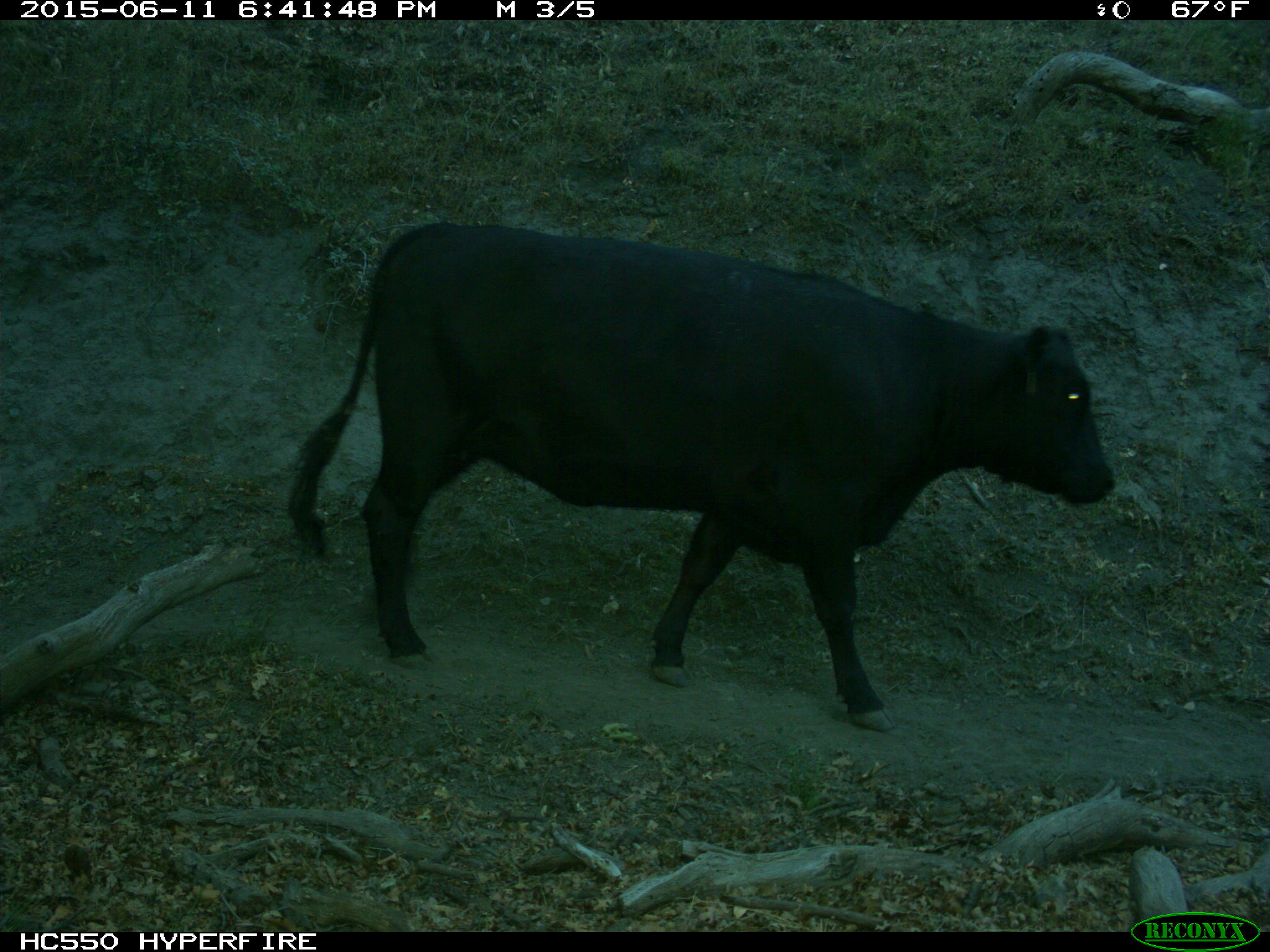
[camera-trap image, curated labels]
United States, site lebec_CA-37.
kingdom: Animalia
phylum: Chordata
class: Mammalia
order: Artiodactyla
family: Bovidae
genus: Bos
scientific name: Bos taurus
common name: domestic cow